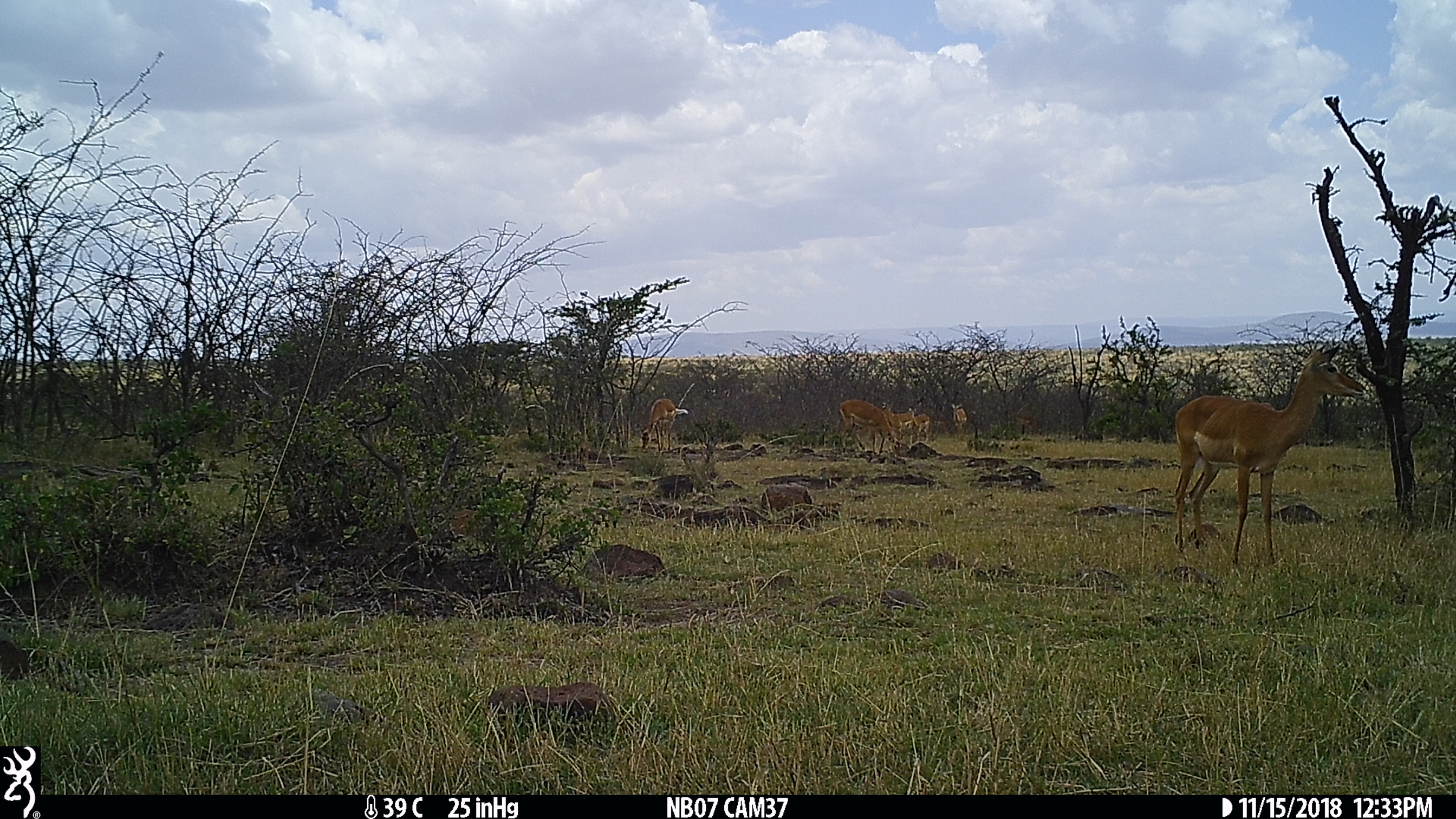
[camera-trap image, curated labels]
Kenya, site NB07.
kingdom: Animalia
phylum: Chordata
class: Mammalia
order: Artiodactyla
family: Bovidae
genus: Aepyceros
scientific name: Aepyceros melampus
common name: impala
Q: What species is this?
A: Impala (Aepyceros melampus).